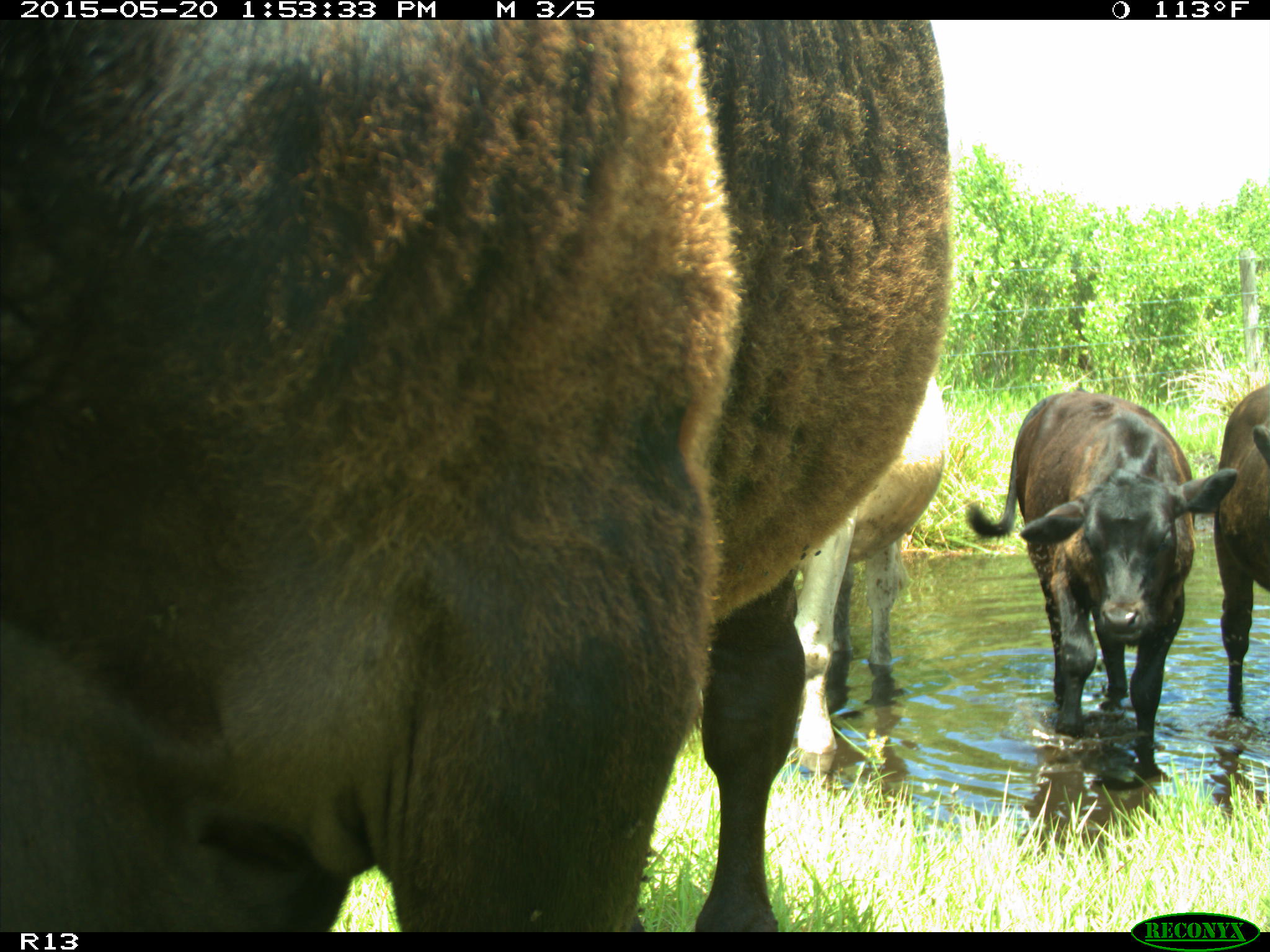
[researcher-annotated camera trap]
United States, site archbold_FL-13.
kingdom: Animalia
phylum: Chordata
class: Mammalia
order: Artiodactyla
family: Bovidae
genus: Bos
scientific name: Bos taurus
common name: domestic cow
Bos taurus (domestic cow).